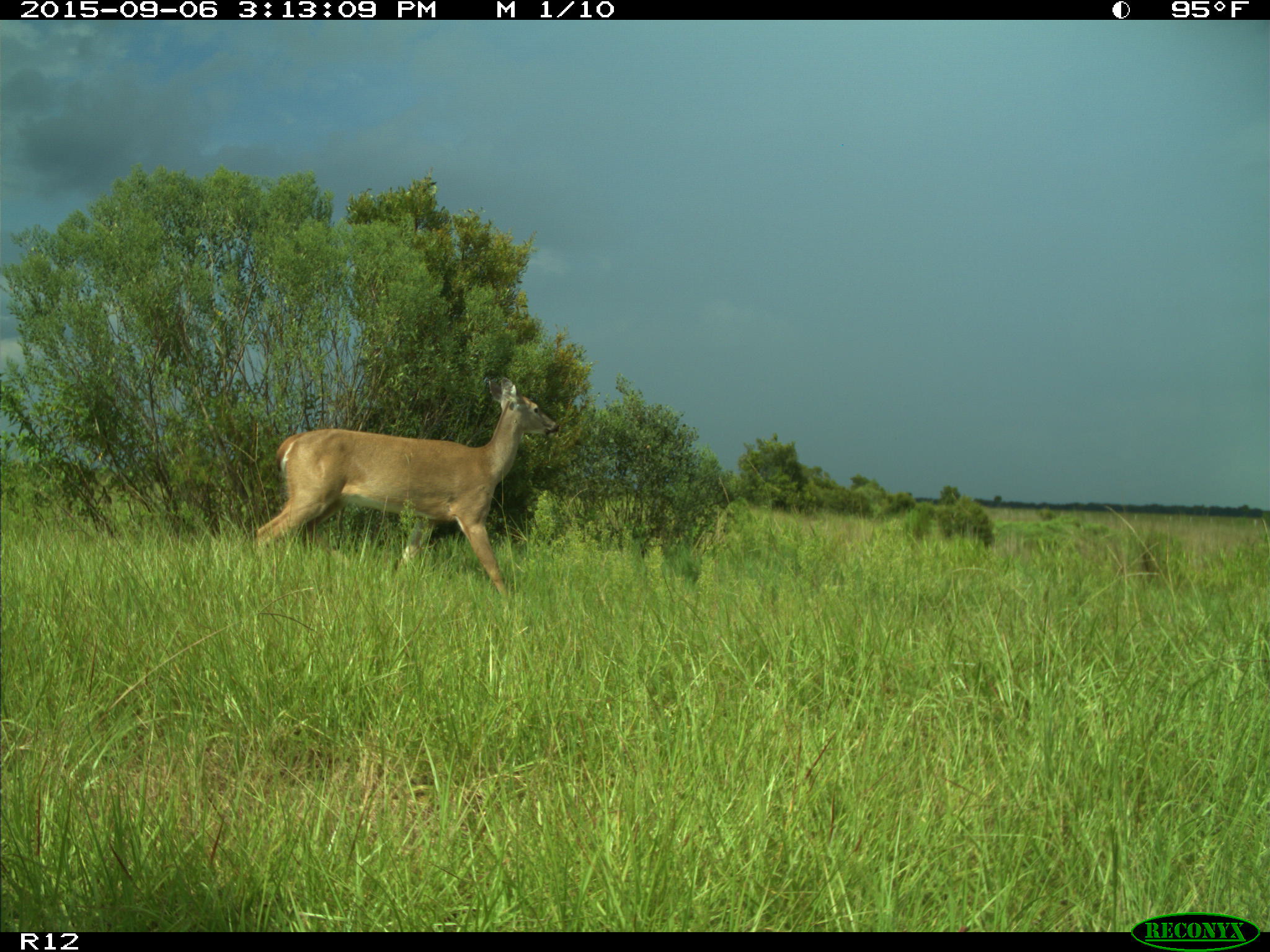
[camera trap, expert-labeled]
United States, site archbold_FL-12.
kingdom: Animalia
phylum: Chordata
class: Mammalia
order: Artiodactyla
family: Cervidae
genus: Odocoileus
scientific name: Odocoileus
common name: deer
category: unidentified deer